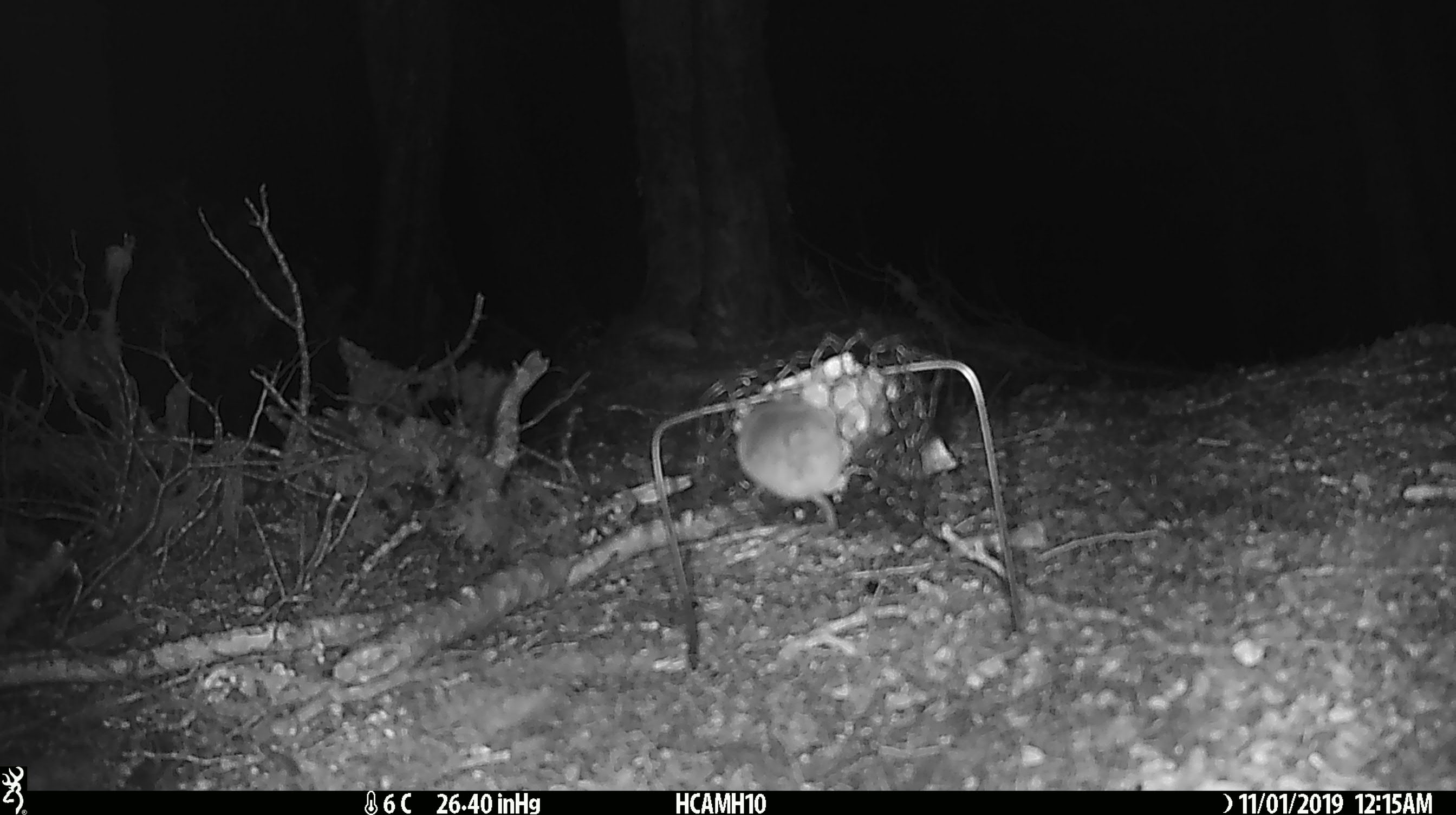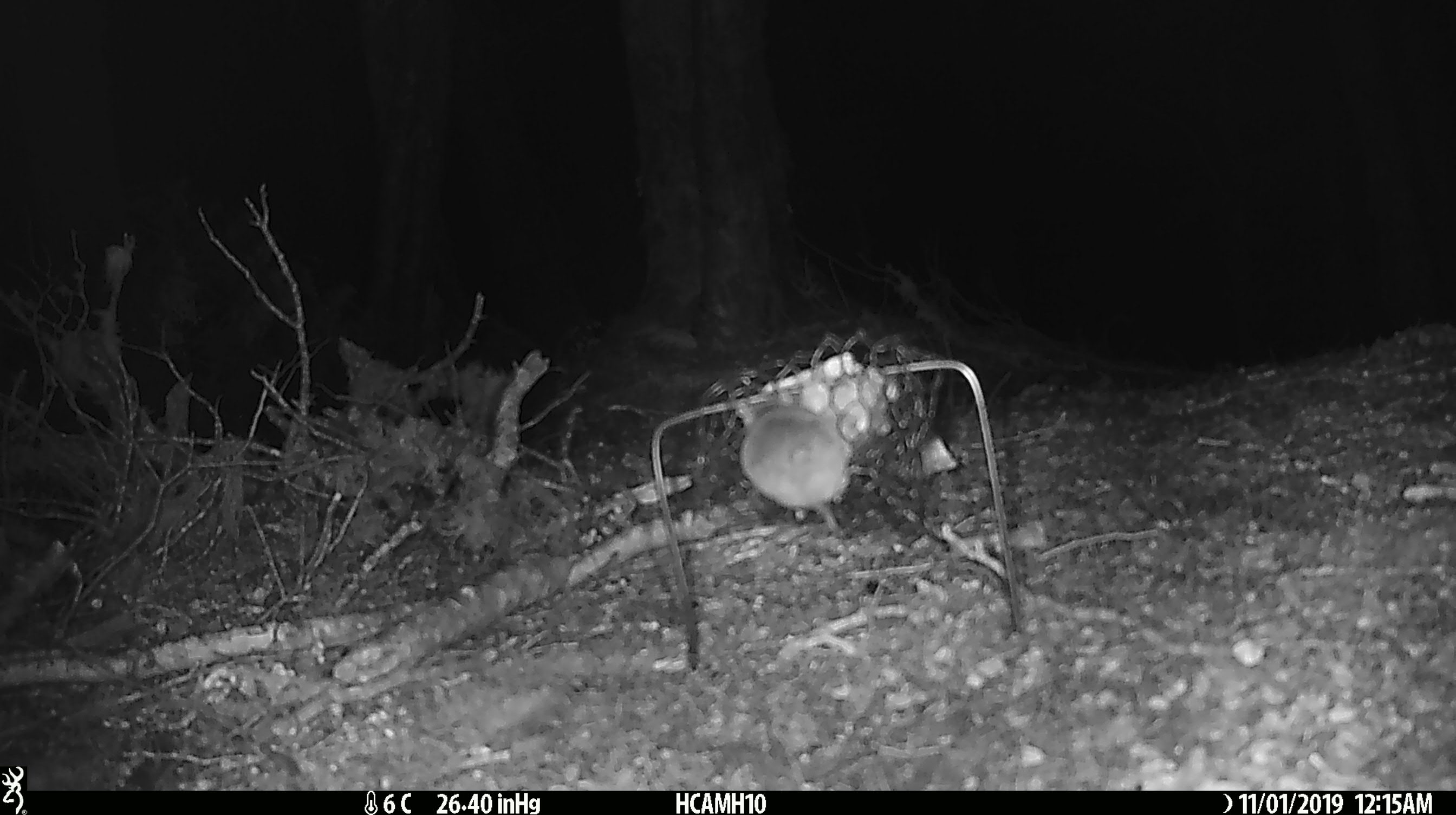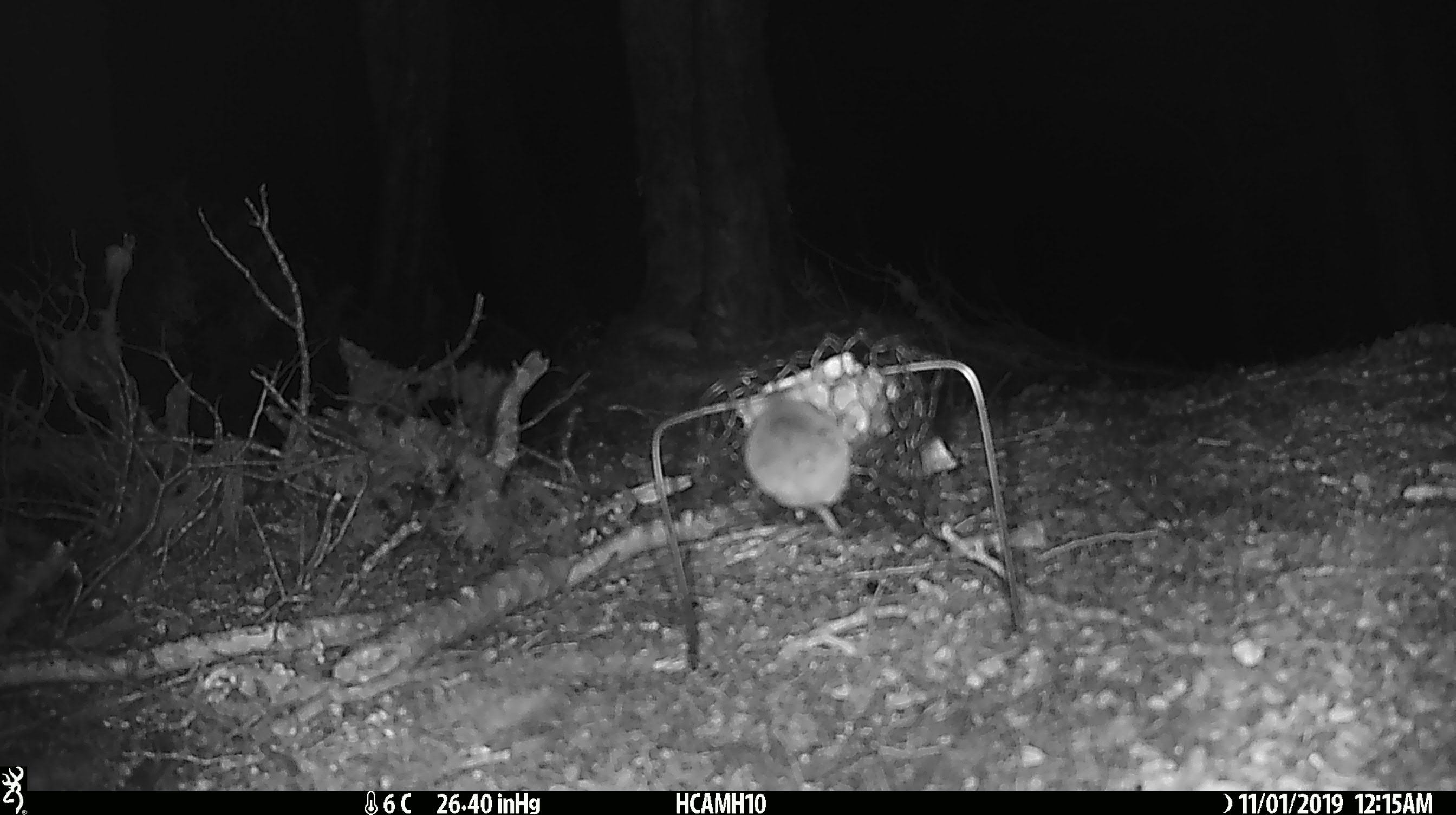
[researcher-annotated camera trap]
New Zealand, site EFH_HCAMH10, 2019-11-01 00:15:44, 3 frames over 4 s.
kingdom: Animalia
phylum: Chordata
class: Mammalia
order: Rodentia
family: Muridae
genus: Mus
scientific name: Mus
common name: mouse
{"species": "mouse (Mus)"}